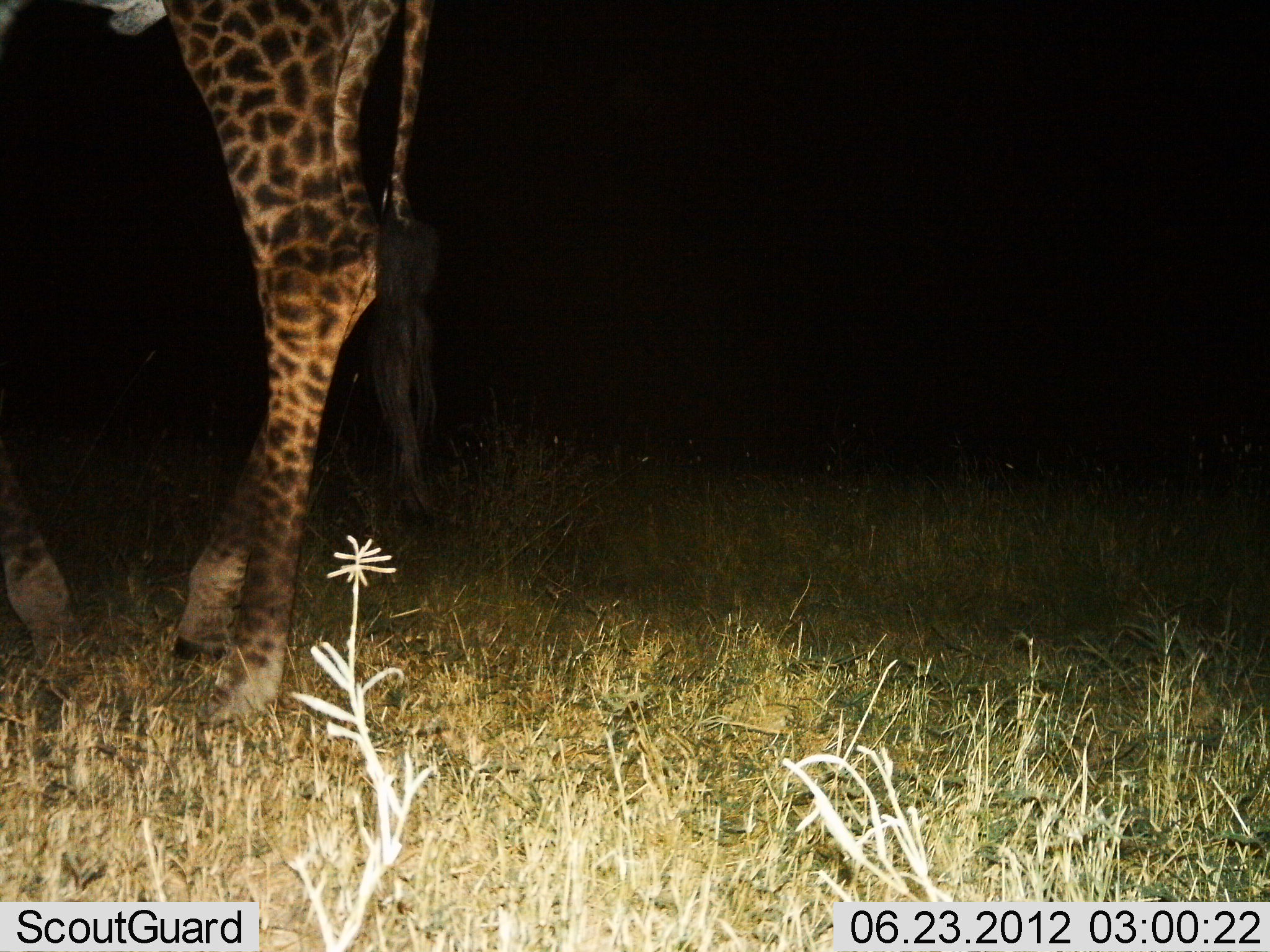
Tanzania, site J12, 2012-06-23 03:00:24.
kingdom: Animalia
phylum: Chordata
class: Mammalia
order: Artiodactyla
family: Giraffidae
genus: Giraffa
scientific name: Giraffa camelopardalis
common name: giraffe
Giraffe (Giraffa camelopardalis), count 1. Behavior (volunteer vote fractions): standing 70%, resting 0%, moving 30%, interacting 0%. Young present (vote fraction): 0%. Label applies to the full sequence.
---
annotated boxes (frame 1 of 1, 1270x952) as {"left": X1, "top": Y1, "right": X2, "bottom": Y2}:
animal: {"left": 0, "top": 0, "right": 430, "bottom": 737}